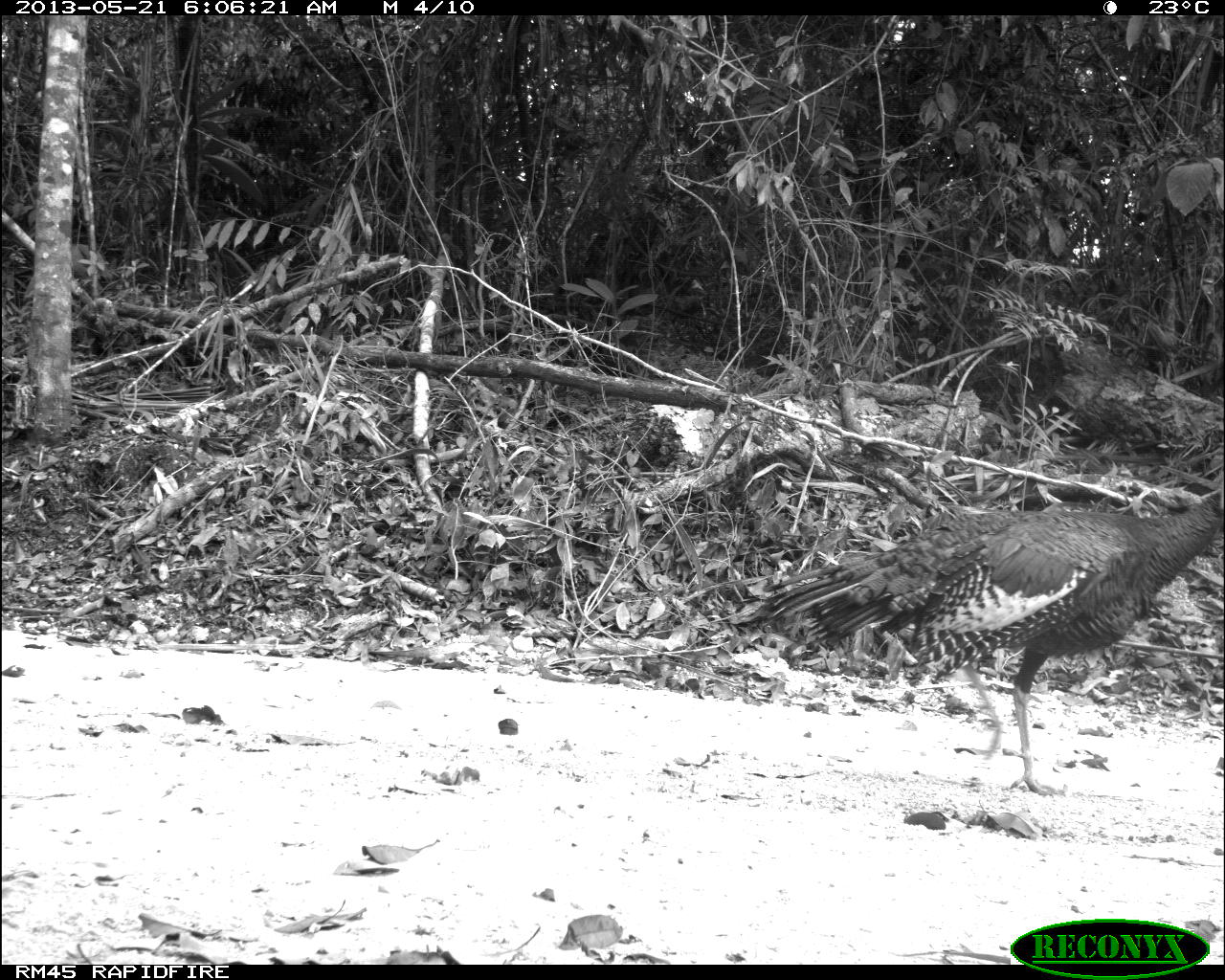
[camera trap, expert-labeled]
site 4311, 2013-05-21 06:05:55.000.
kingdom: Animalia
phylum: Chordata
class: Aves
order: Galliformes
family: Phasianidae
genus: Meleagris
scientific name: Meleagris ocellata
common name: ocellated turkey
Meleagris ocellata (ocellated turkey), count 1, sex male.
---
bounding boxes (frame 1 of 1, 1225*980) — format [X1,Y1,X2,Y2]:
meleagris ocellata: [756,487,1224,796]